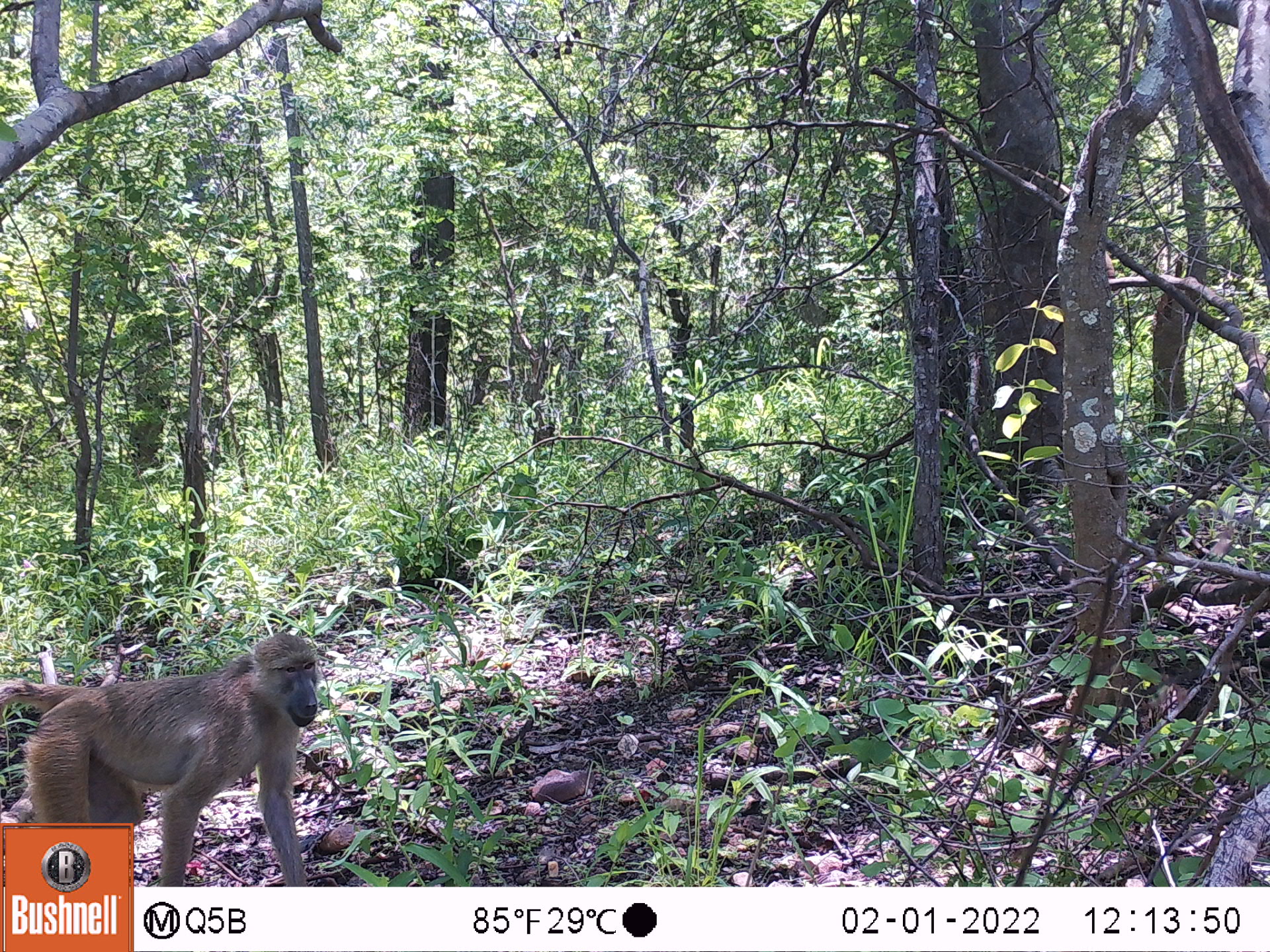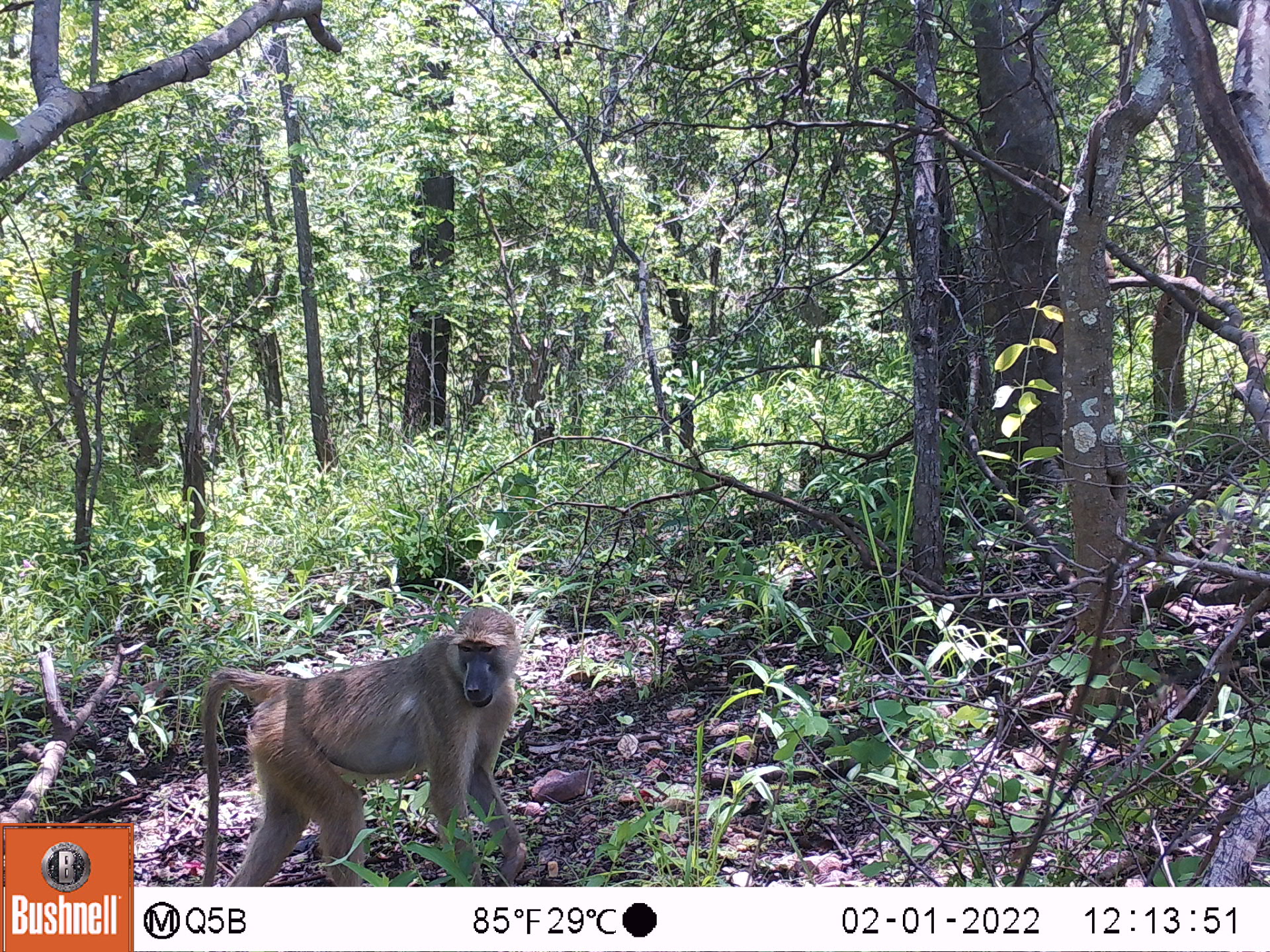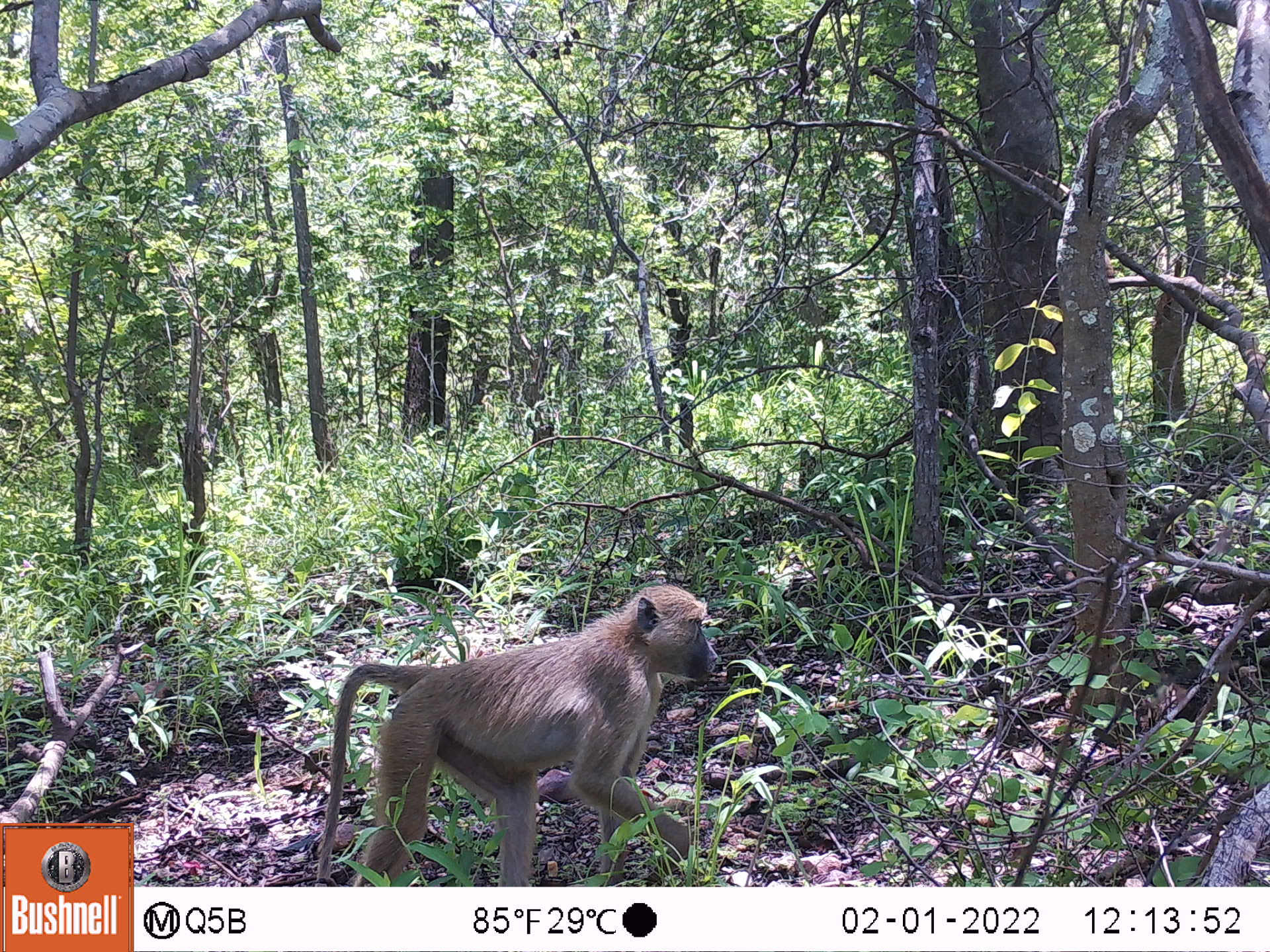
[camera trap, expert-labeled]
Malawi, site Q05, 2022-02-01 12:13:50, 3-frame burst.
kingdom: Animalia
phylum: Chordata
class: Mammalia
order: Primates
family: Cercopithecidae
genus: Papio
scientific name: Papio cynocephalus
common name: yellow baboon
Yellow baboon (Papio cynocephalus), count 1.